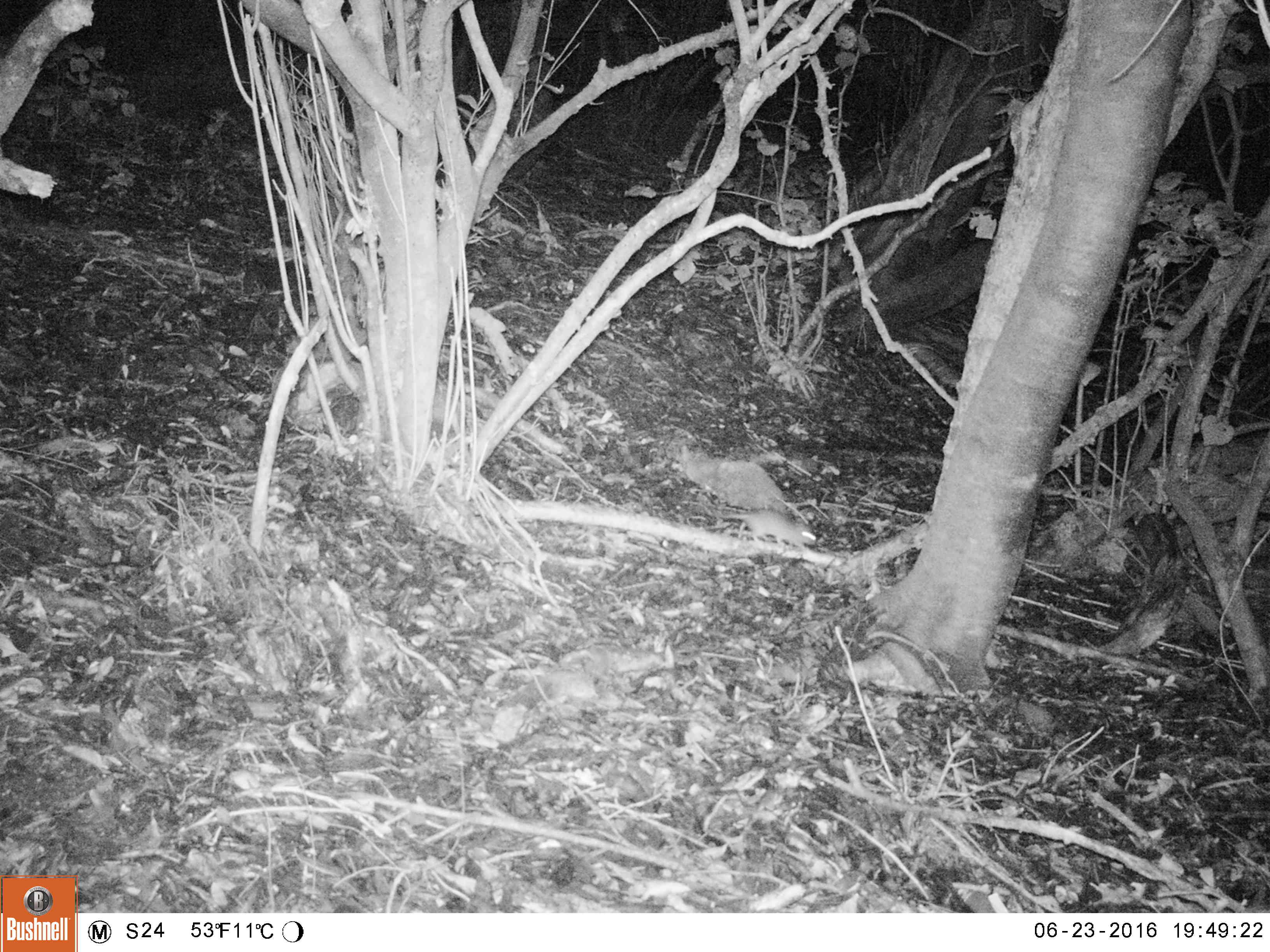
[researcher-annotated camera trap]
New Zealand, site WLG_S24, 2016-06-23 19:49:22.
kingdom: Animalia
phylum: Chordata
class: Mammalia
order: Rodentia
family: Muridae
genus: Rattus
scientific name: Rattus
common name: rat